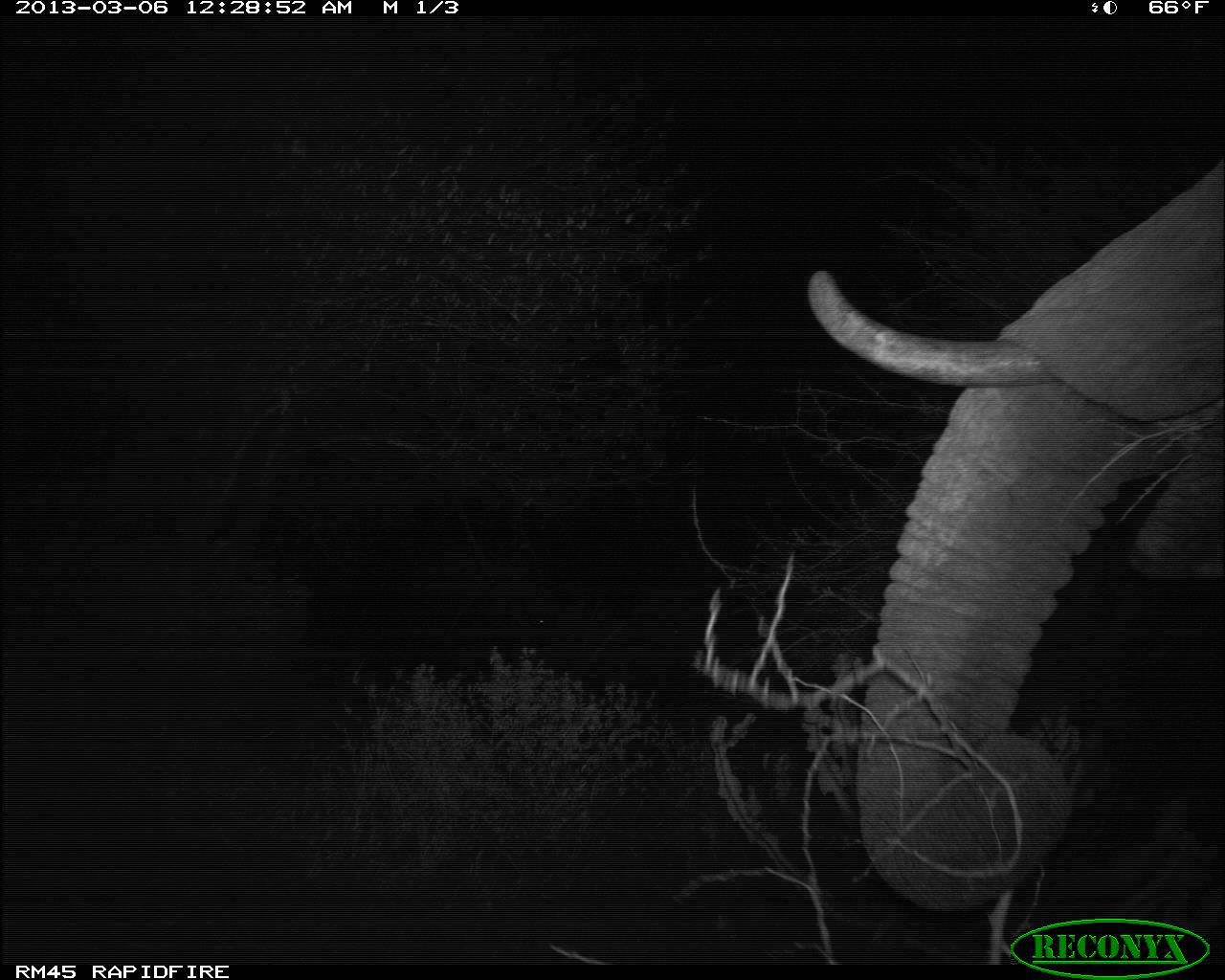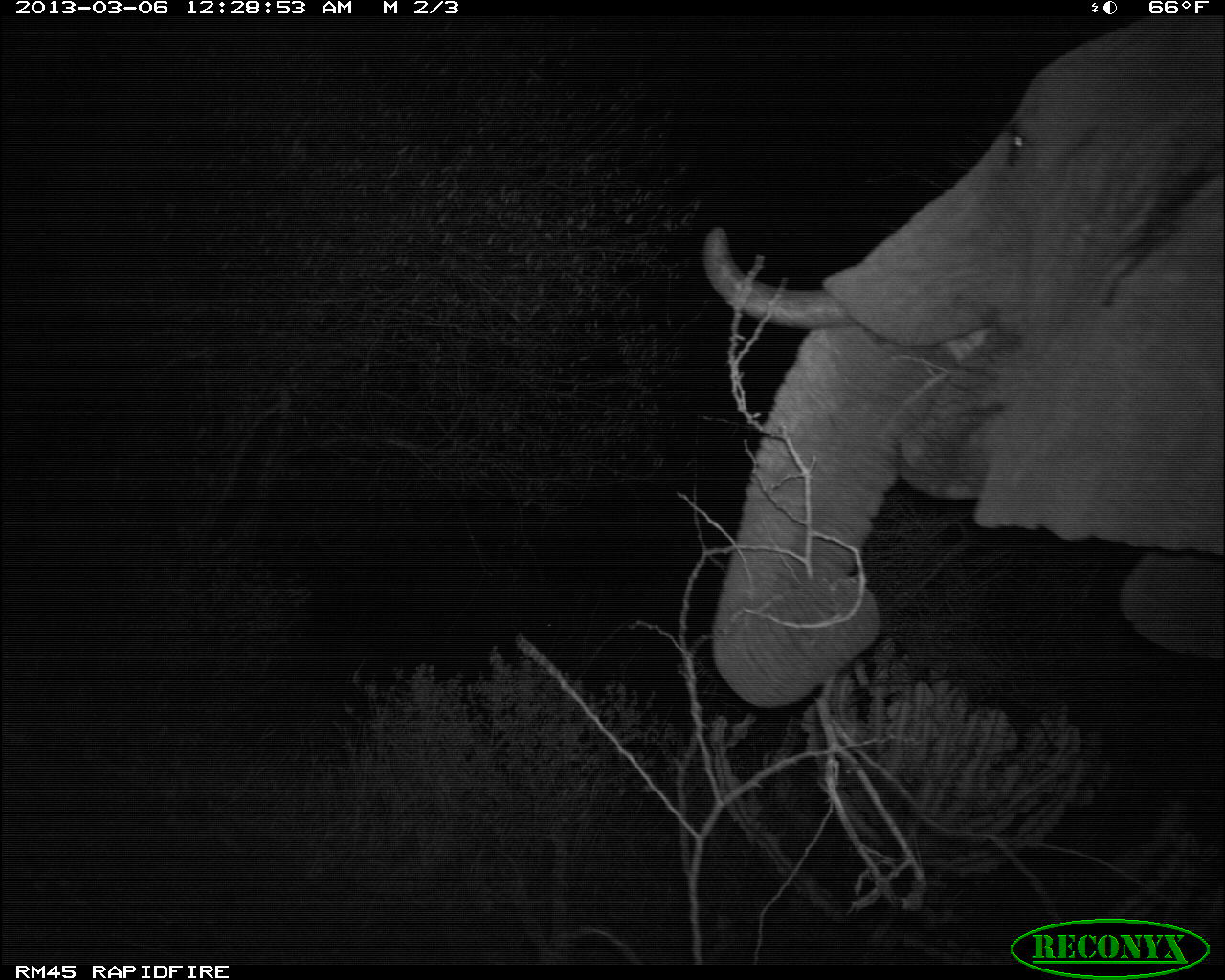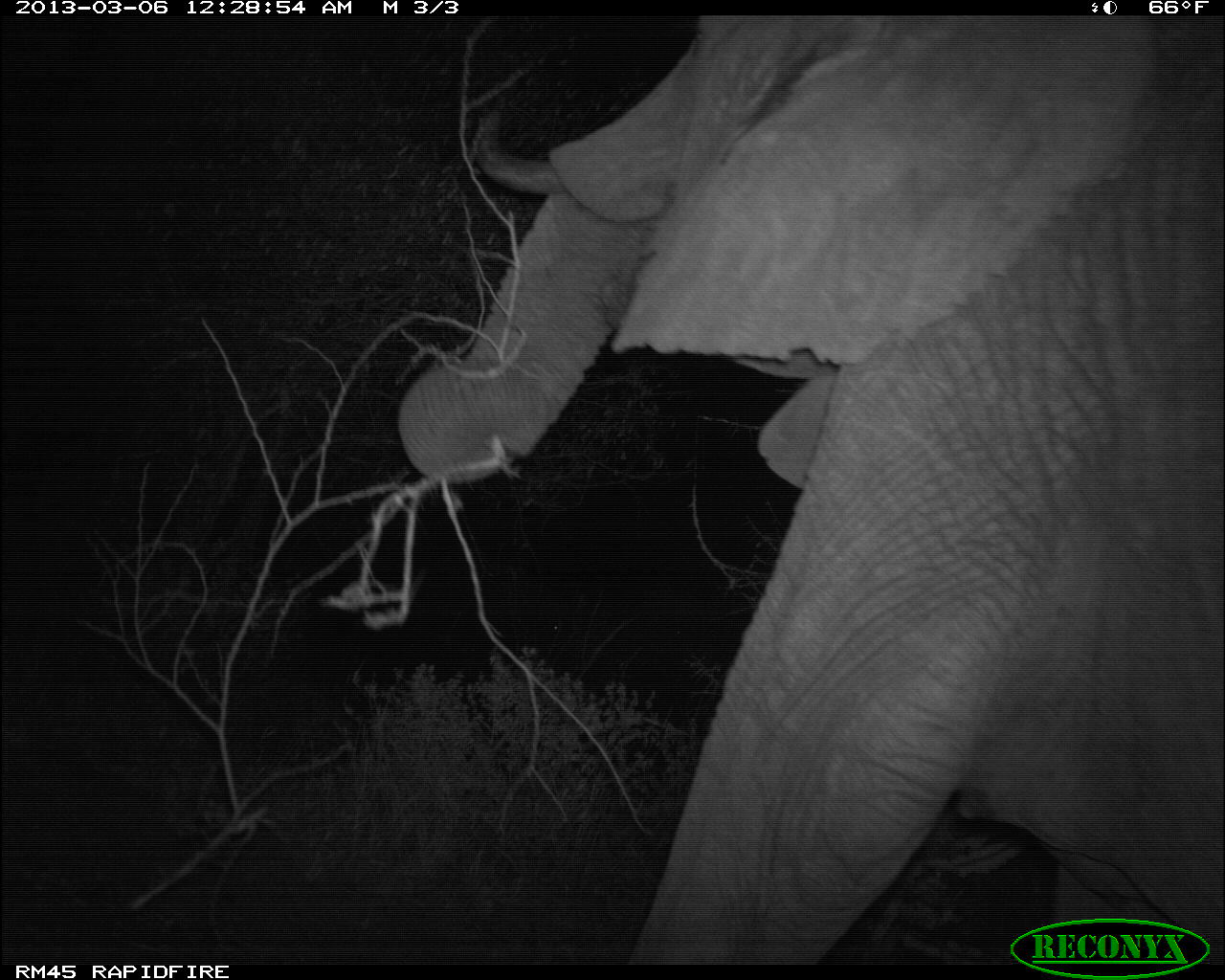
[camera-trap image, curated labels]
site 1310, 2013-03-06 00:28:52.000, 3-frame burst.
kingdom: Animalia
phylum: Chordata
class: Mammalia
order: Proboscidea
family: Elephantidae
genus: Loxodonta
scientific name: Loxodonta africana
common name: african bush elephant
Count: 1.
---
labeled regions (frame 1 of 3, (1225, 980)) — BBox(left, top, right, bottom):
loxodonta africana: BBox(809, 137, 1225, 913)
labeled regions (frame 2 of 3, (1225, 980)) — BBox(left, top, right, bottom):
loxodonta africana: BBox(698, 10, 1225, 710)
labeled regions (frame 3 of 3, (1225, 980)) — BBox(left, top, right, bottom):
loxodonta africana: BBox(395, 13, 1225, 958)